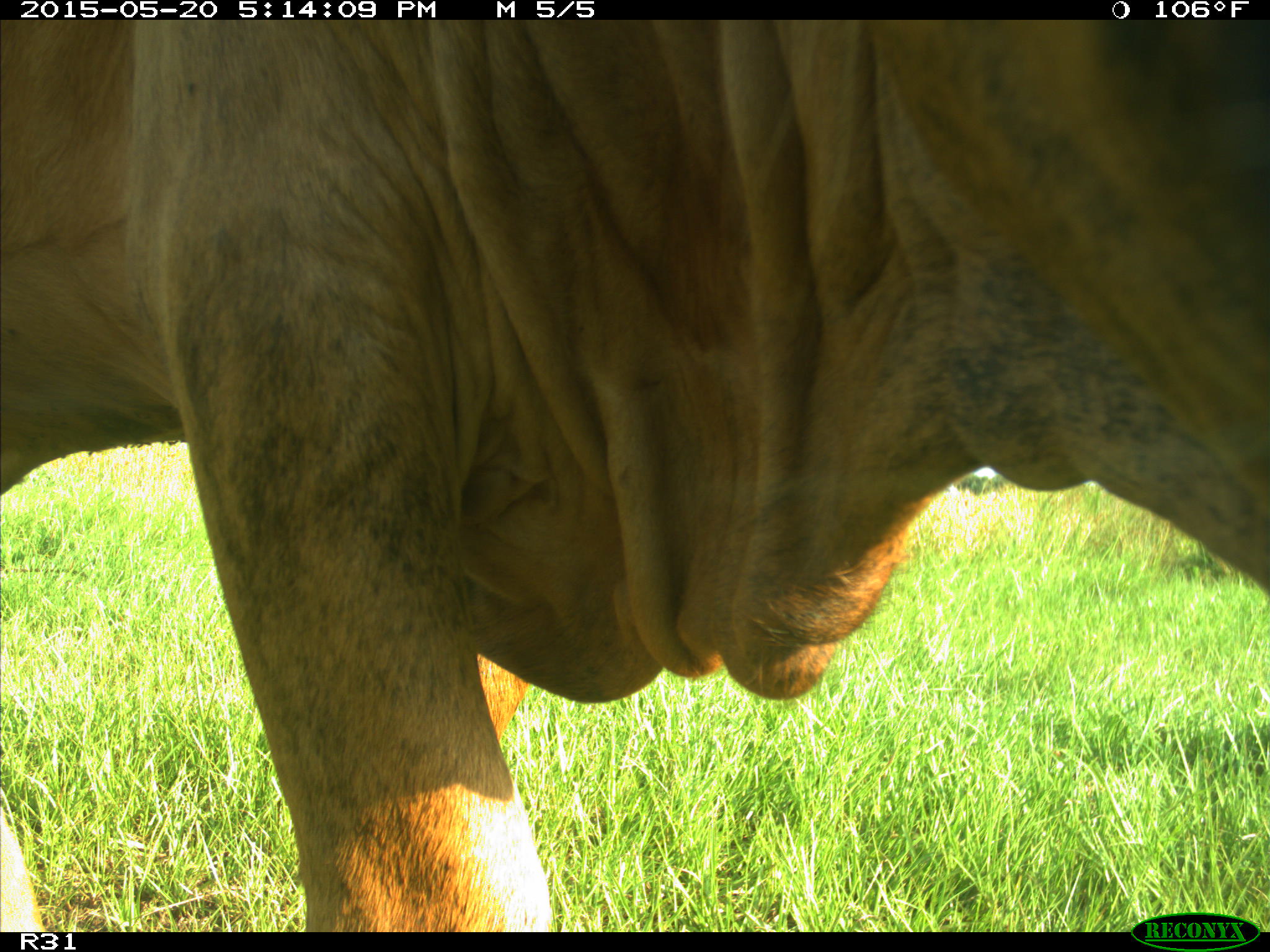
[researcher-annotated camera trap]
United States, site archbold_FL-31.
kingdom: Animalia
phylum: Chordata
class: Mammalia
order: Artiodactyla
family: Bovidae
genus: Bos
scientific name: Bos taurus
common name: domestic cow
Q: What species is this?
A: Bos taurus (domestic cow).